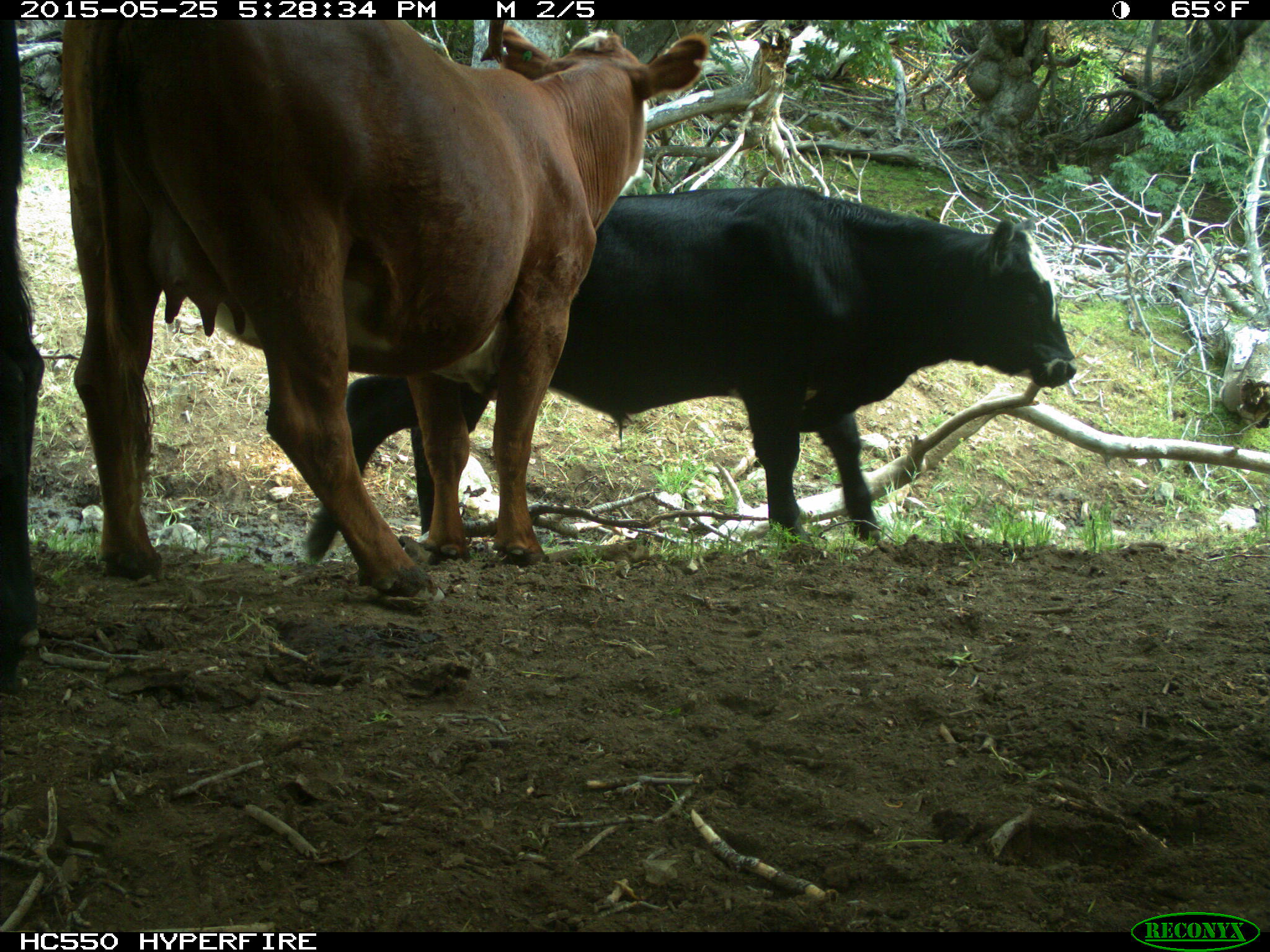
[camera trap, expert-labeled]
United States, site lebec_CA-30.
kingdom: Animalia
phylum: Chordata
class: Mammalia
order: Artiodactyla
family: Bovidae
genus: Bos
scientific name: Bos taurus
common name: domestic cow